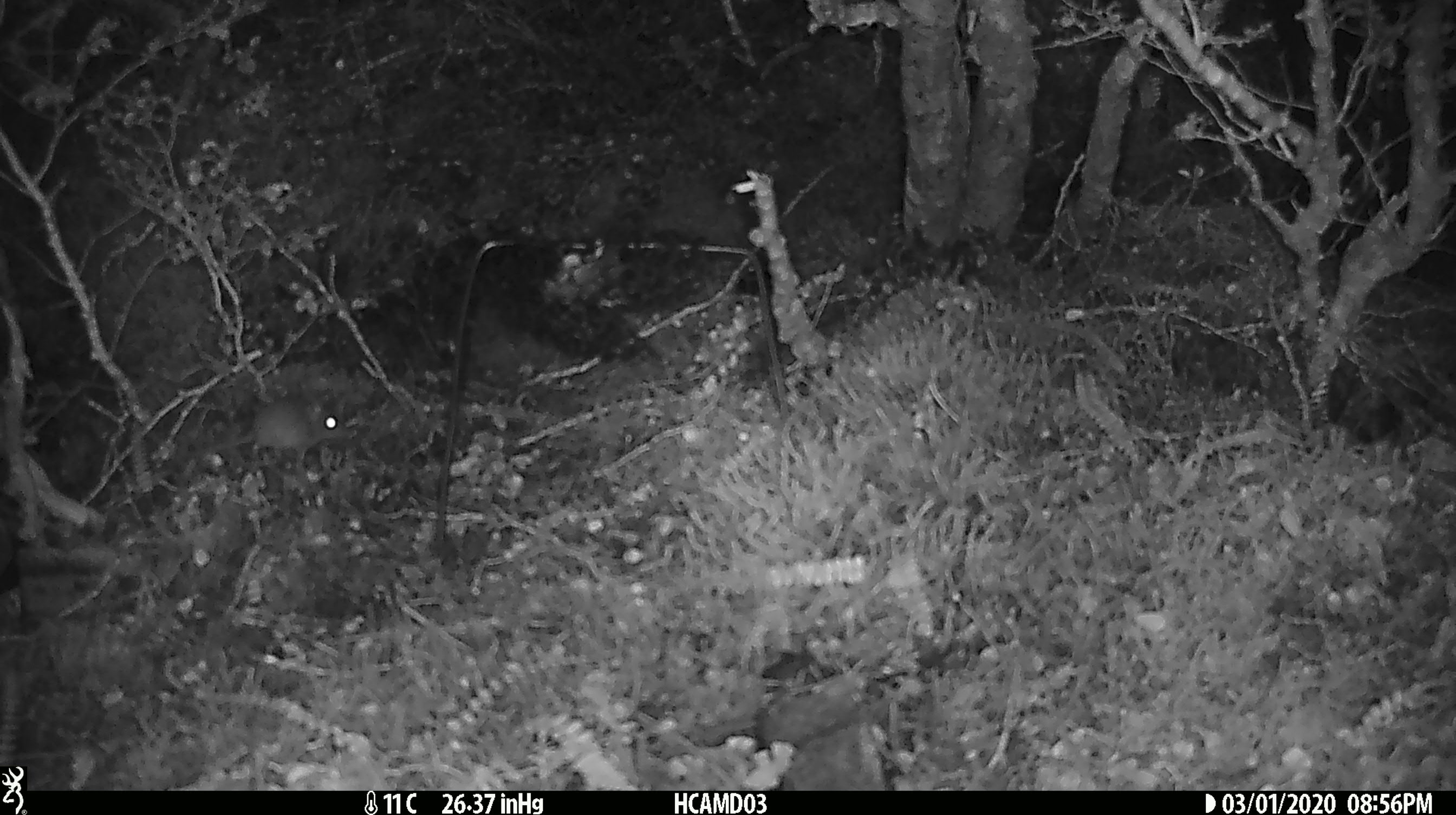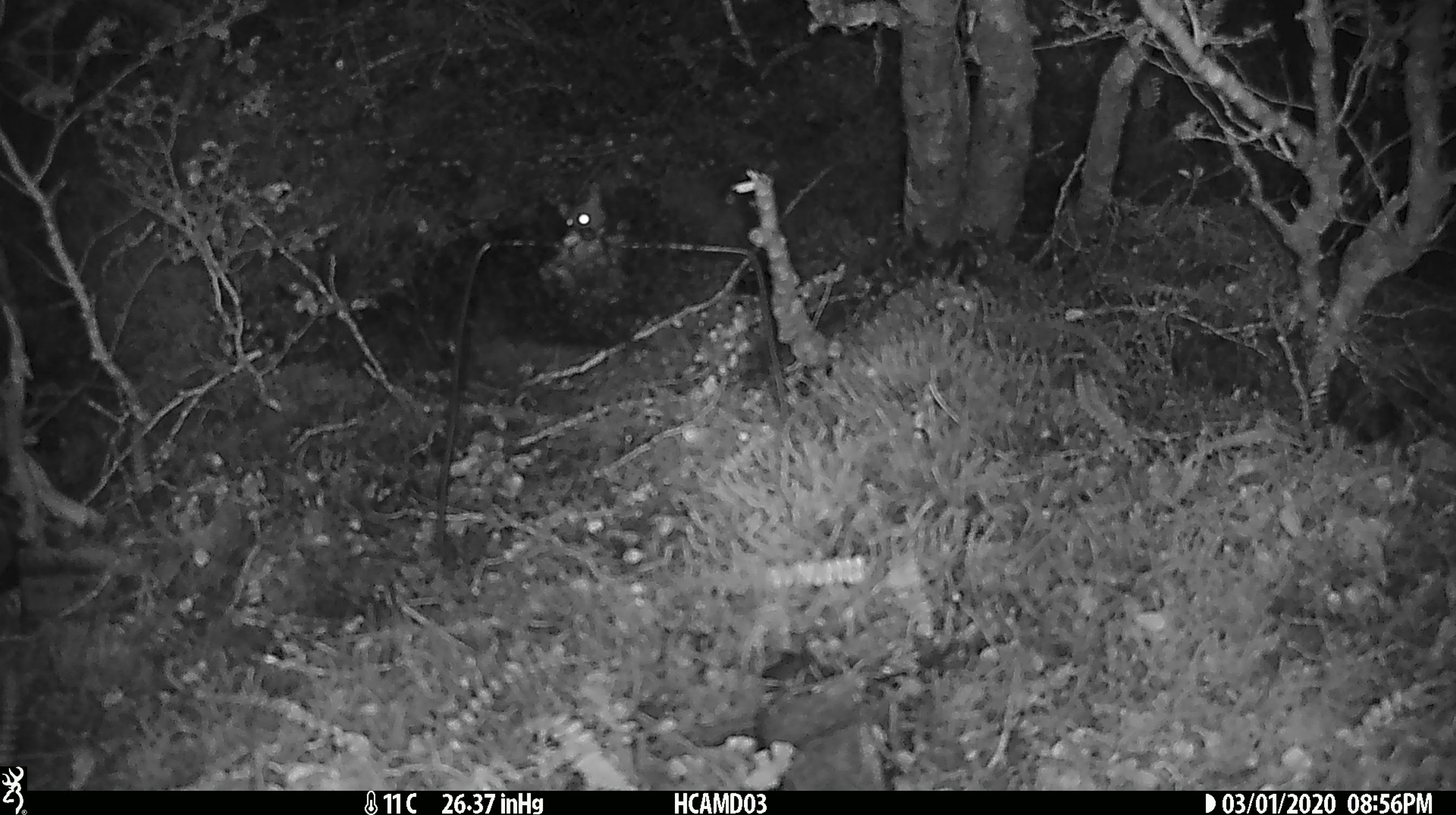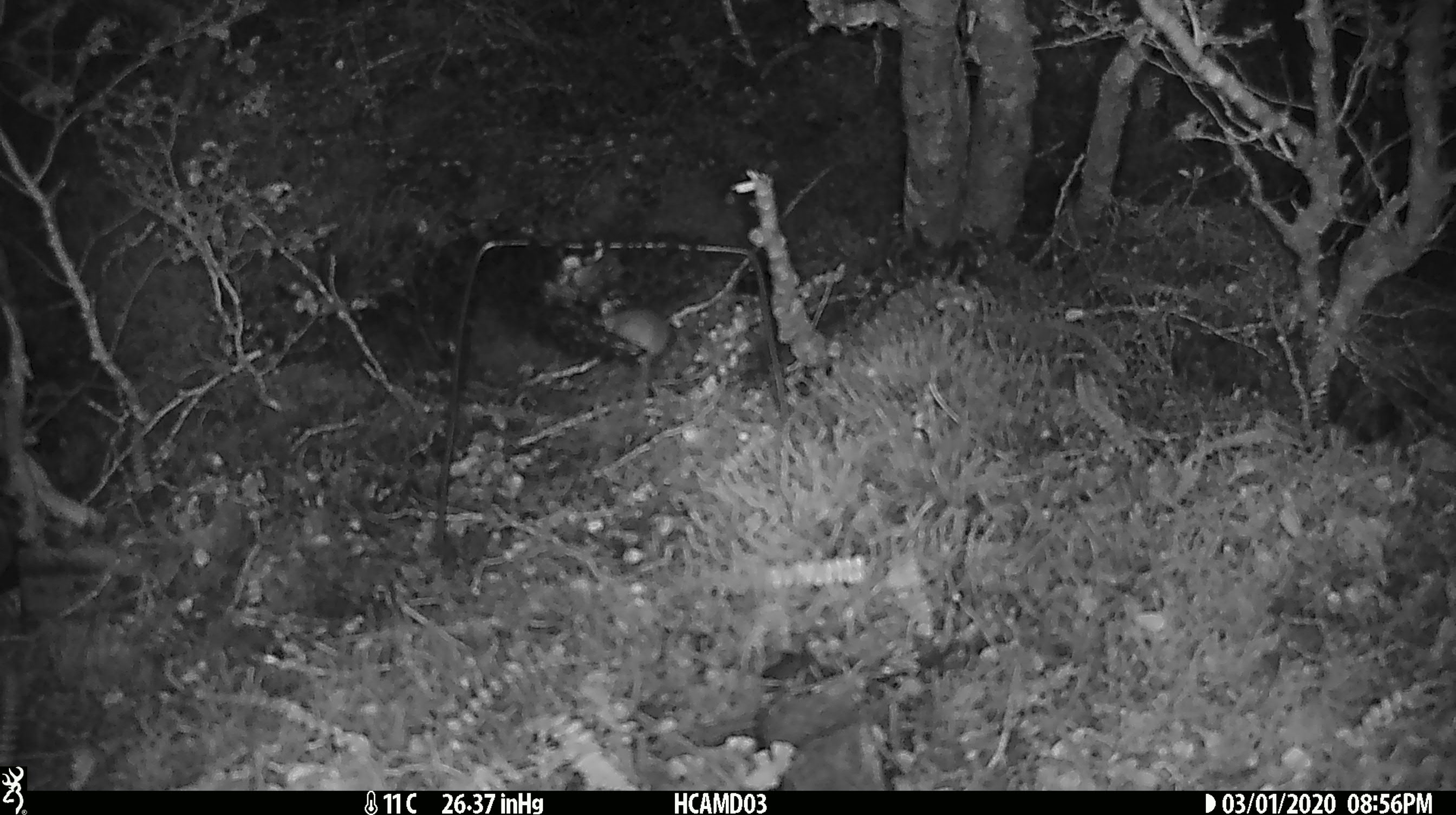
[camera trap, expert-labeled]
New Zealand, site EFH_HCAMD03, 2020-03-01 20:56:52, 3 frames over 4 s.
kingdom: Animalia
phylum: Chordata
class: Mammalia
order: Rodentia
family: Muridae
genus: Mus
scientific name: Mus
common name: mouse